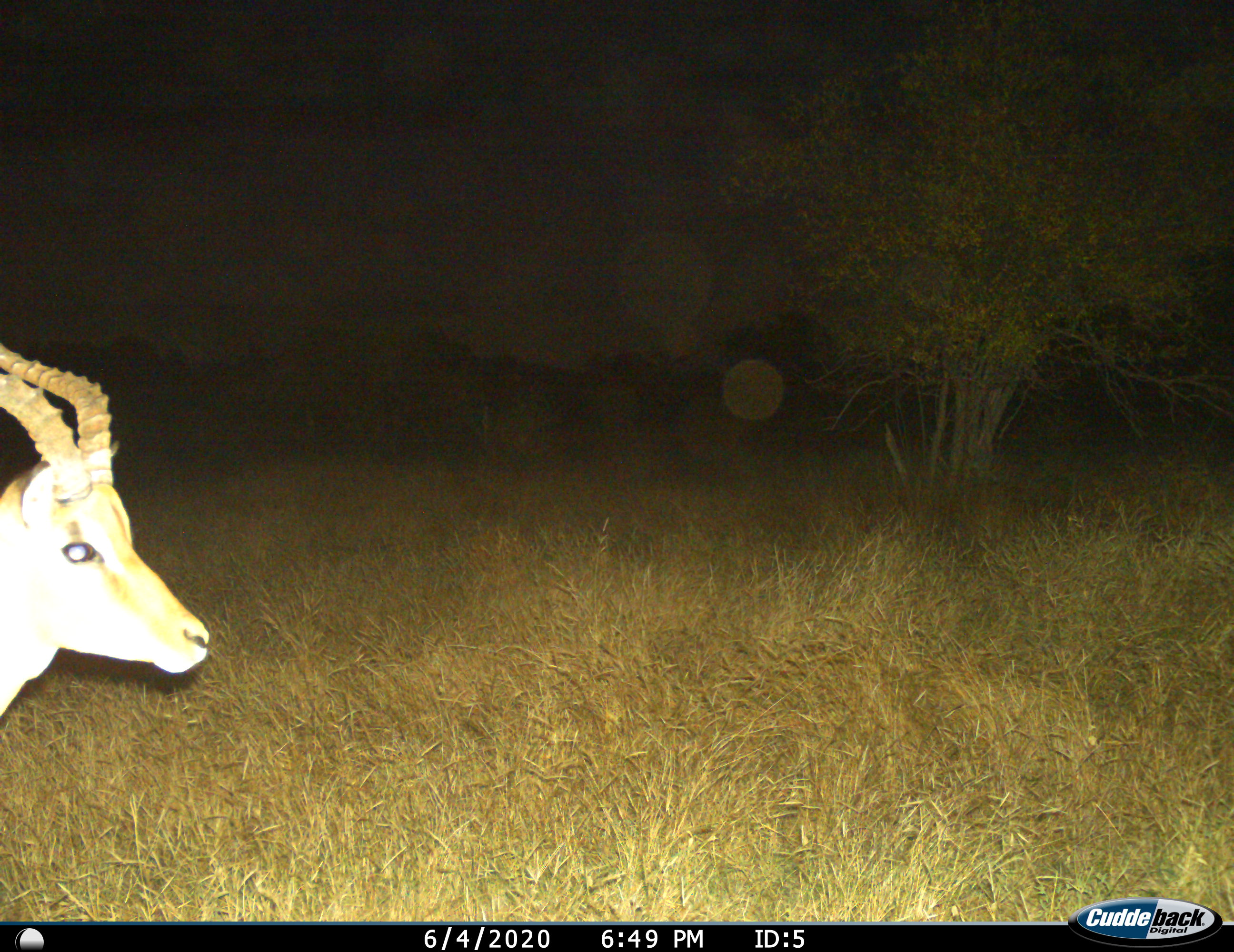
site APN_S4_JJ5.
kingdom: Animalia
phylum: Chordata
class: Mammalia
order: Artiodactyla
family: Bovidae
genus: Aepyceros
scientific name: Aepyceros melampus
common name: impala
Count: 1.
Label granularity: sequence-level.